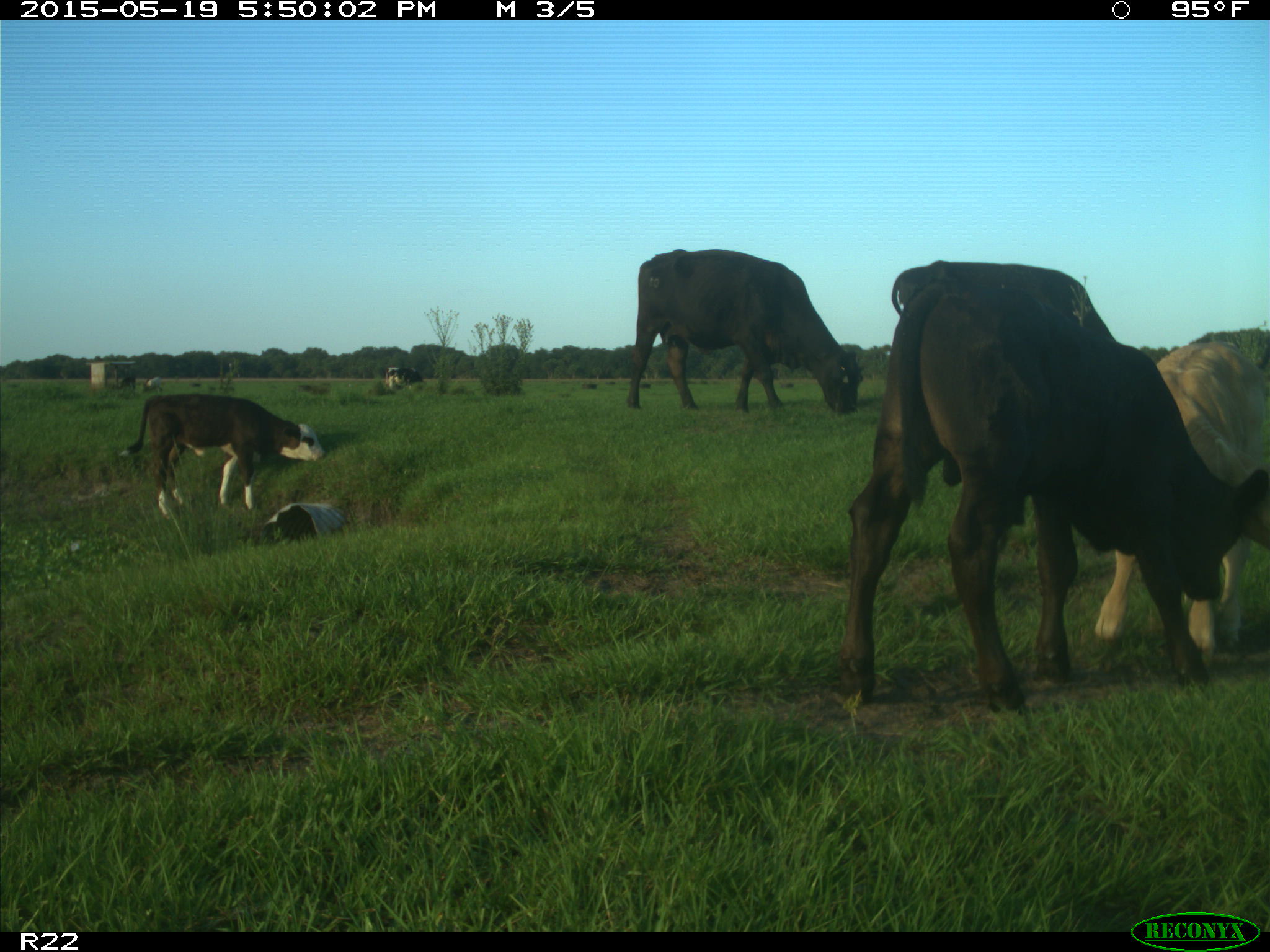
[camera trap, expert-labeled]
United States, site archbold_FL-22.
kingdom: Animalia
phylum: Chordata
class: Mammalia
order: Artiodactyla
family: Bovidae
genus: Bos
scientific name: Bos taurus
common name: domestic cow